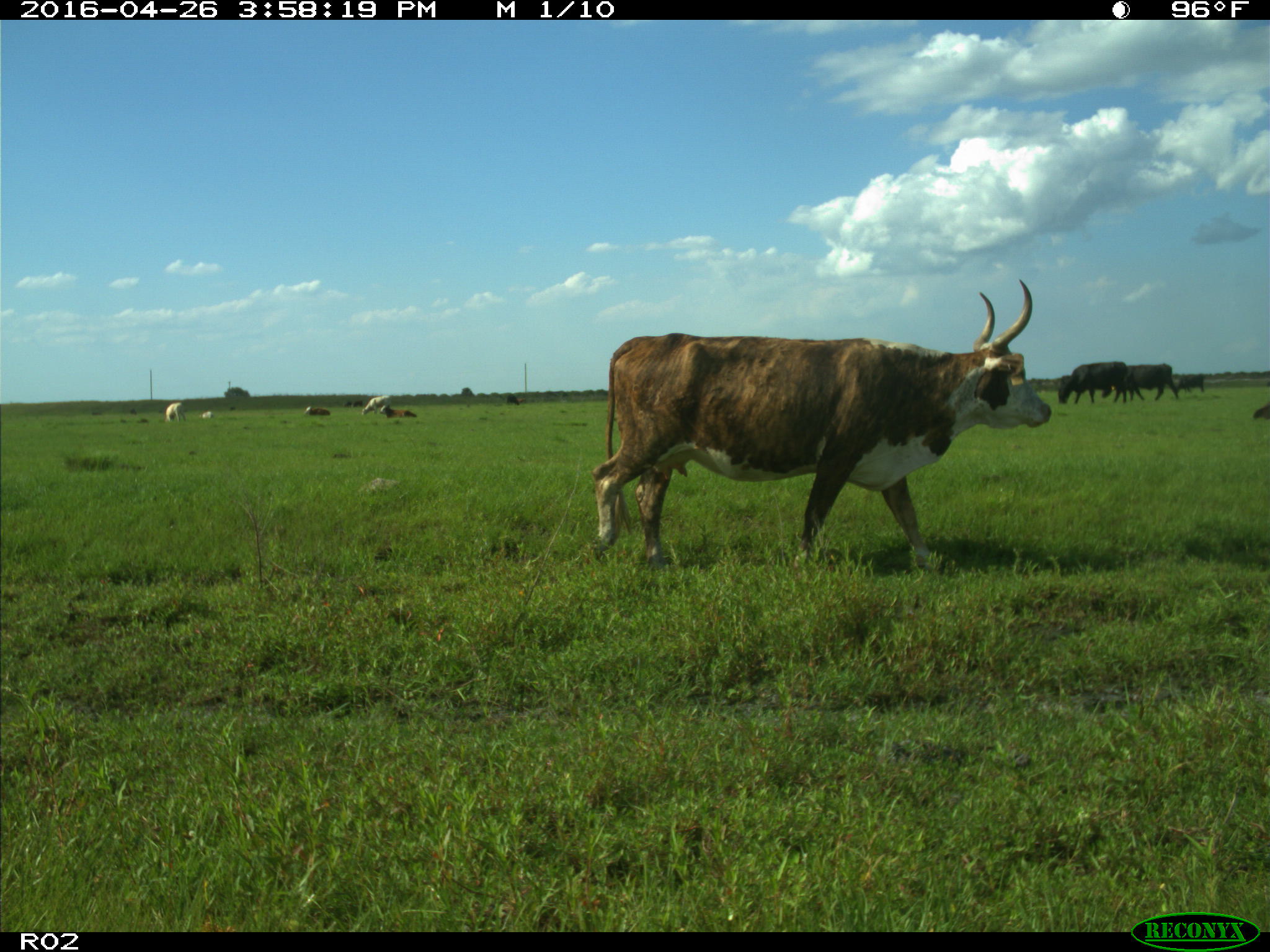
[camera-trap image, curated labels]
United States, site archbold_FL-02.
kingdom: Animalia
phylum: Chordata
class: Mammalia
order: Artiodactyla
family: Bovidae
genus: Bos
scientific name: Bos taurus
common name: domestic cow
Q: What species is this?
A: Bos taurus (domestic cow).